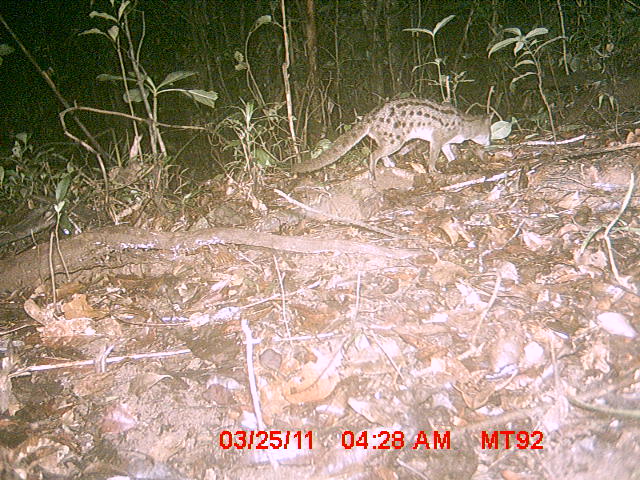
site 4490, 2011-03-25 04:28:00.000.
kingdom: Animalia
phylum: Chordata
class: Mammalia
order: Carnivora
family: Eupleridae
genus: Fossa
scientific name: Fossa fossana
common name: fanaloka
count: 1